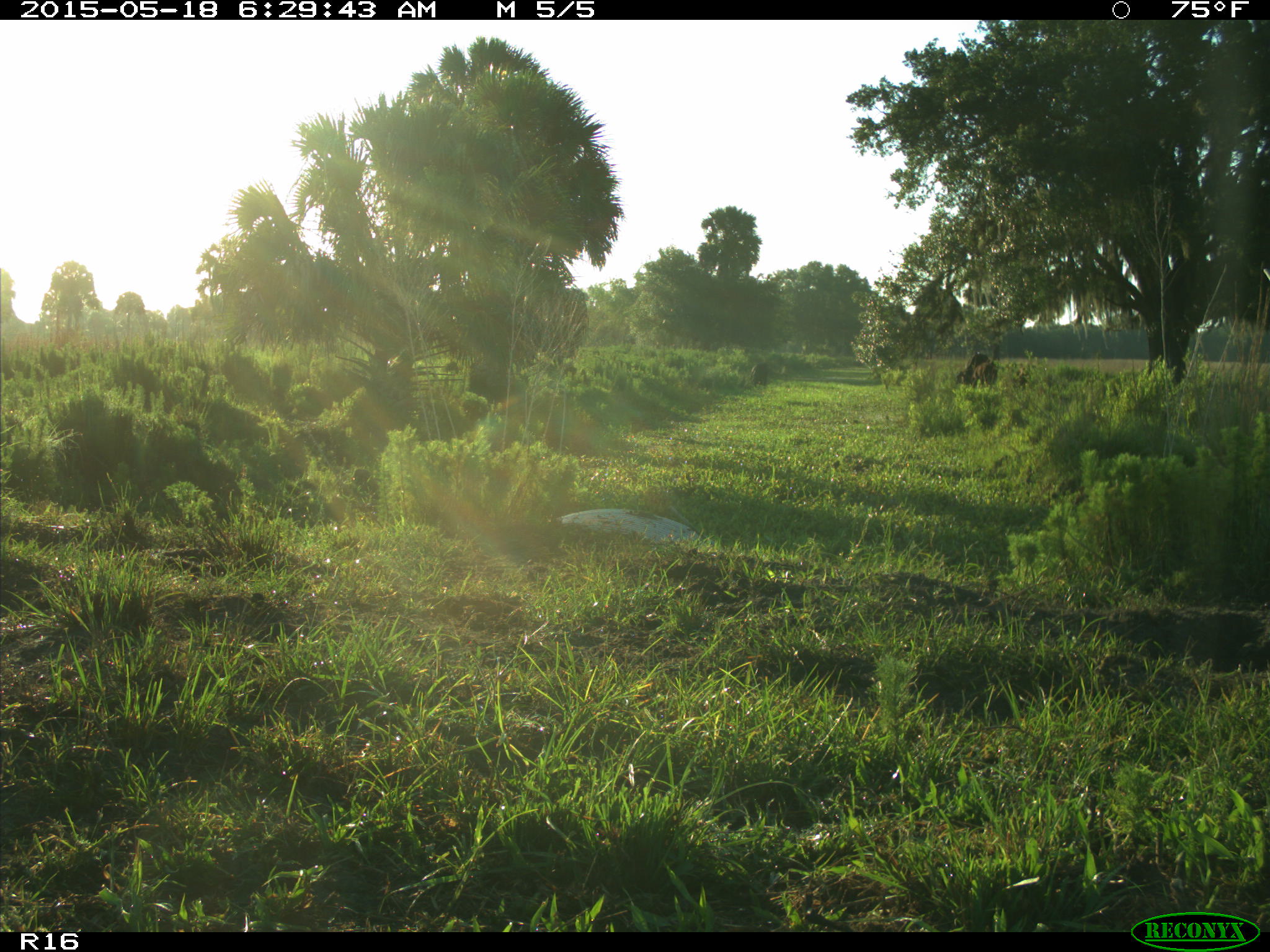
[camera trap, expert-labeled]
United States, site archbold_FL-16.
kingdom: Animalia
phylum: Chordata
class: Mammalia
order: Artiodactyla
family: Bovidae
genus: Bos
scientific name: Bos taurus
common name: domestic cow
Bos taurus (domestic cow).